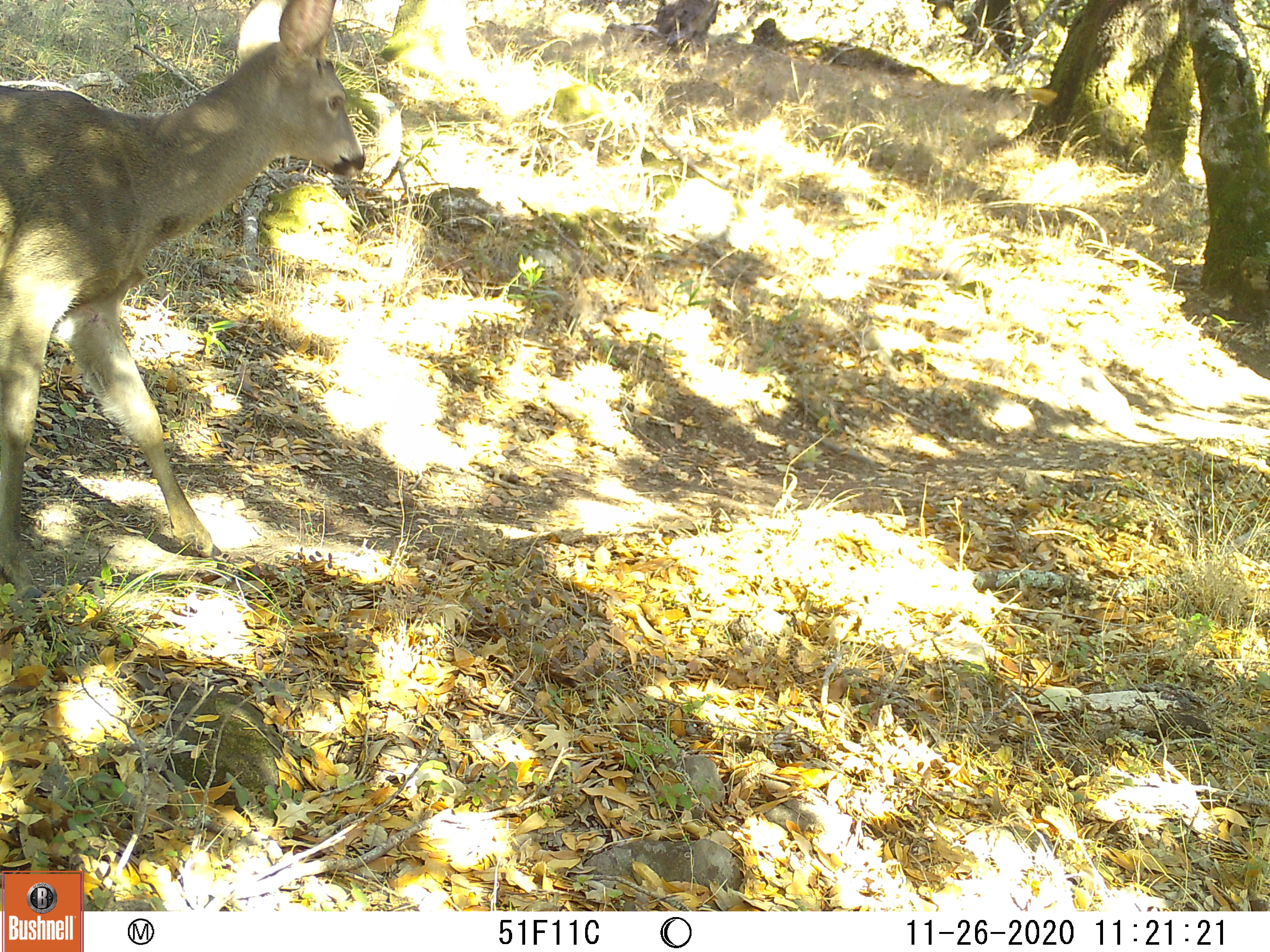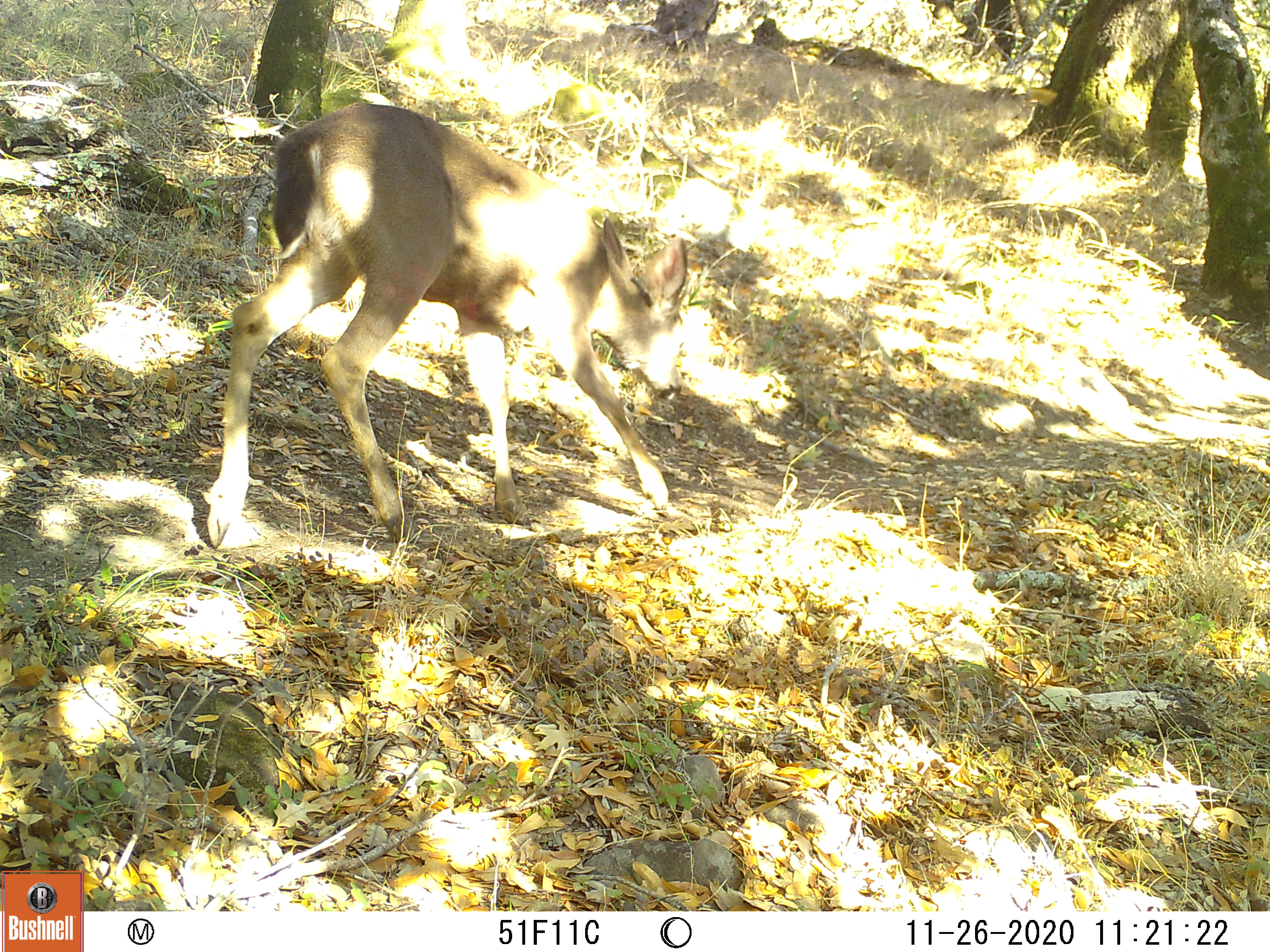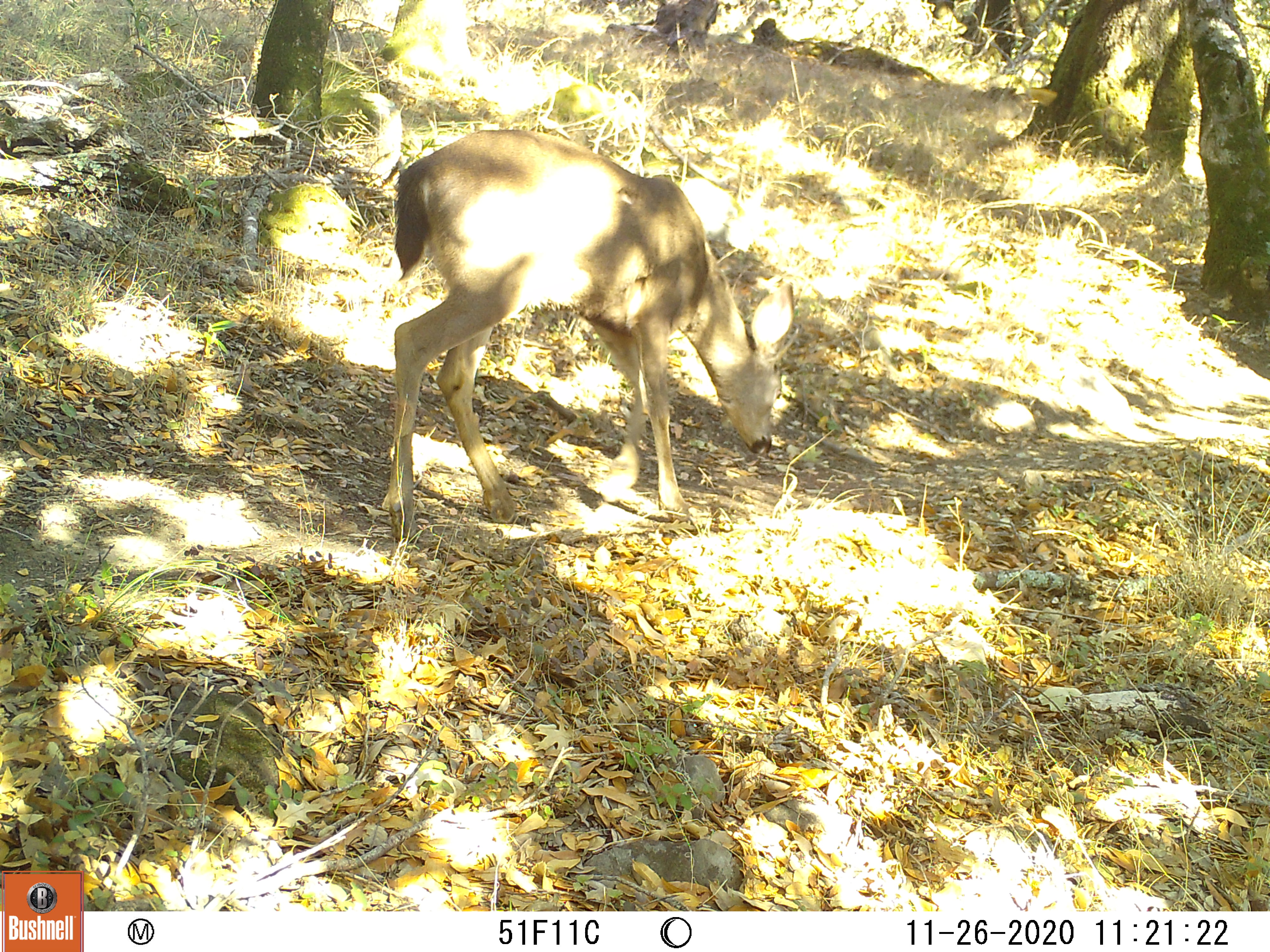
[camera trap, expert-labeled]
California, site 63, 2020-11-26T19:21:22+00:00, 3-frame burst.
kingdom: Animalia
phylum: Chordata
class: Mammalia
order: Artiodactyla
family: Cervidae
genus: Odocoileus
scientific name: Odocoileus hemionus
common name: mule deer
Mule deer (Odocoileus hemionus).